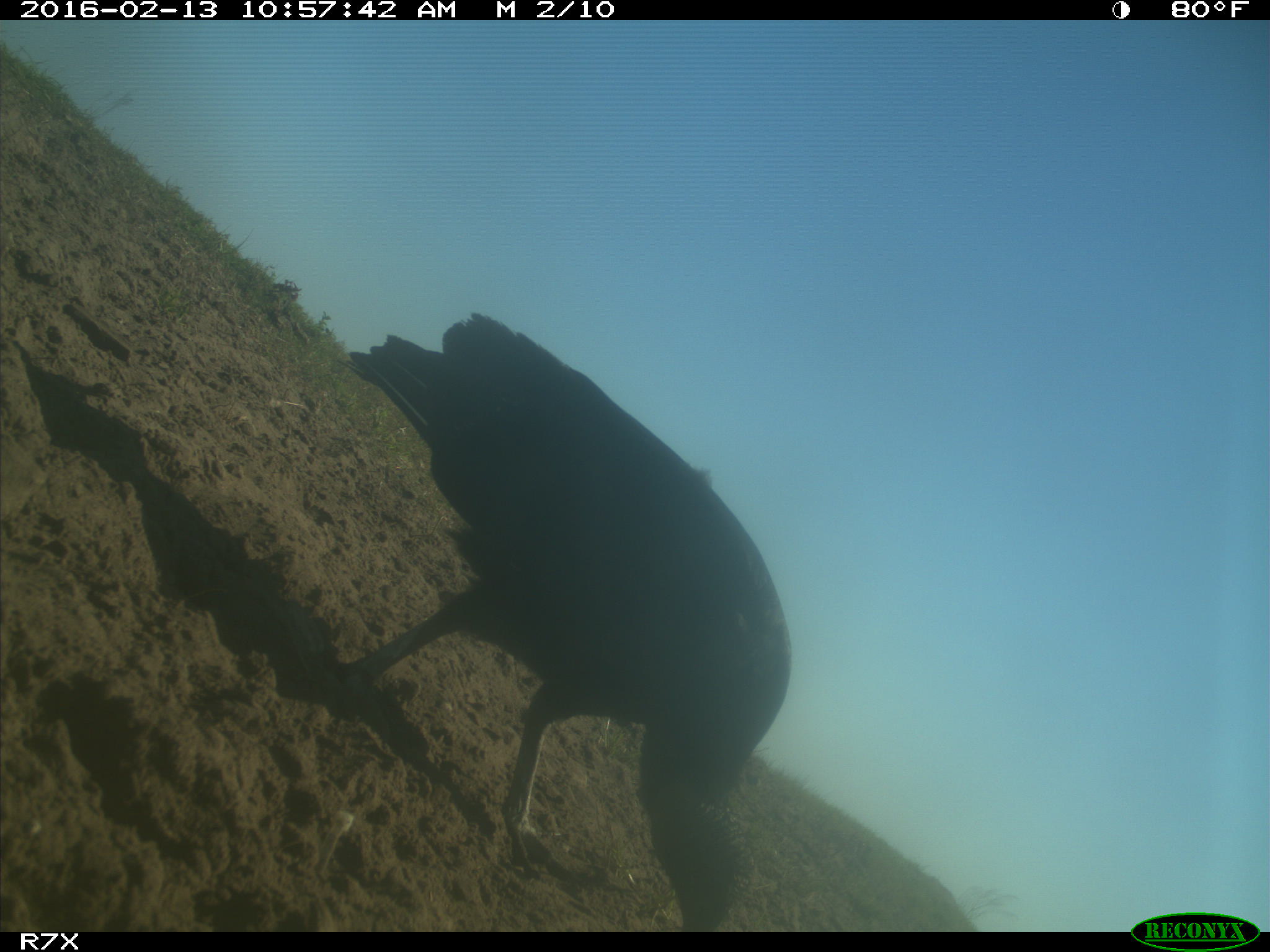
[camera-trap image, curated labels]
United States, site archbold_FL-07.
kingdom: Animalia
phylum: Chordata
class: Aves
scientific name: Aves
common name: birds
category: unidentified bird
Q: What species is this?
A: Unidentified bird (birds) (Aves).